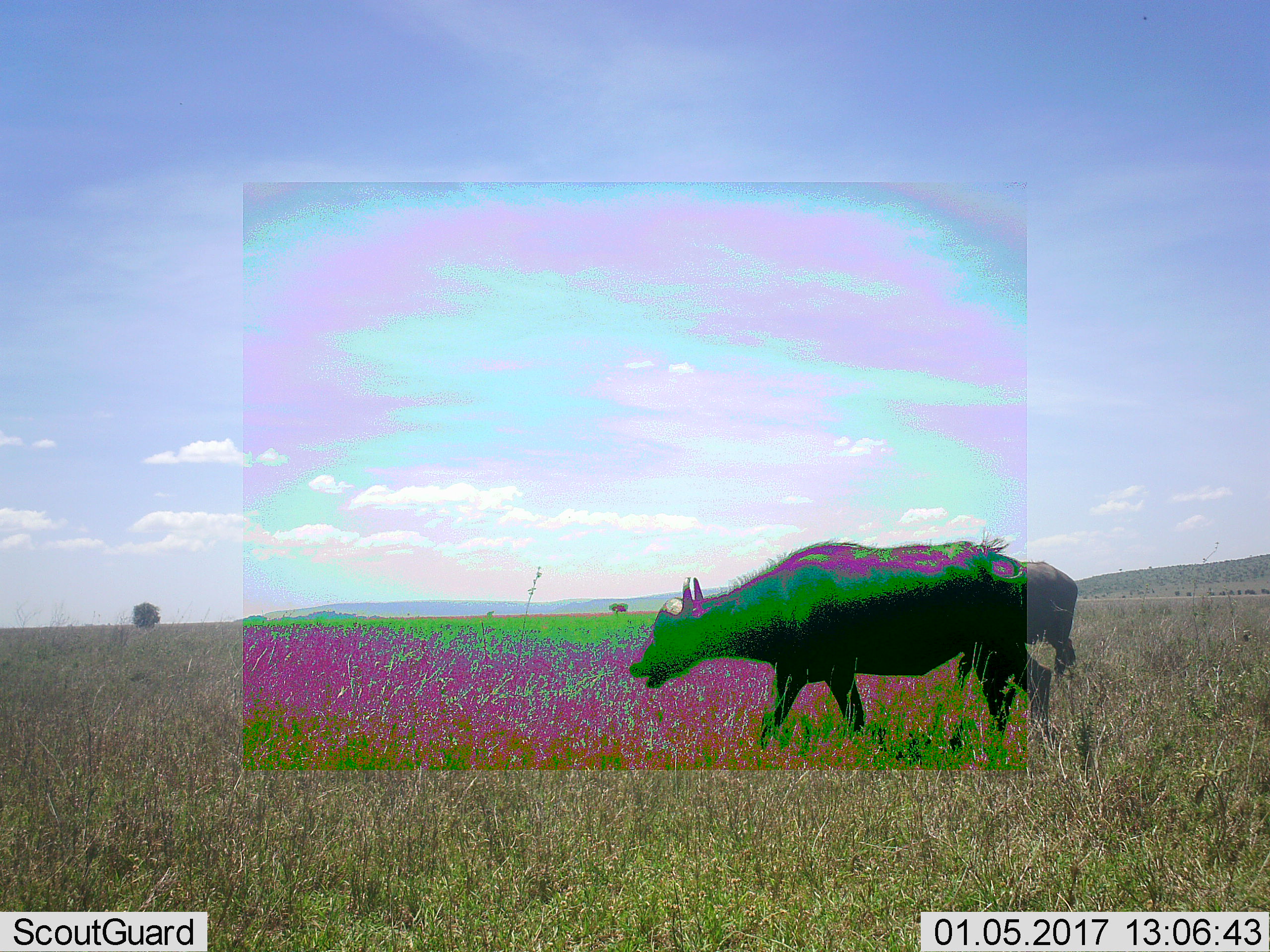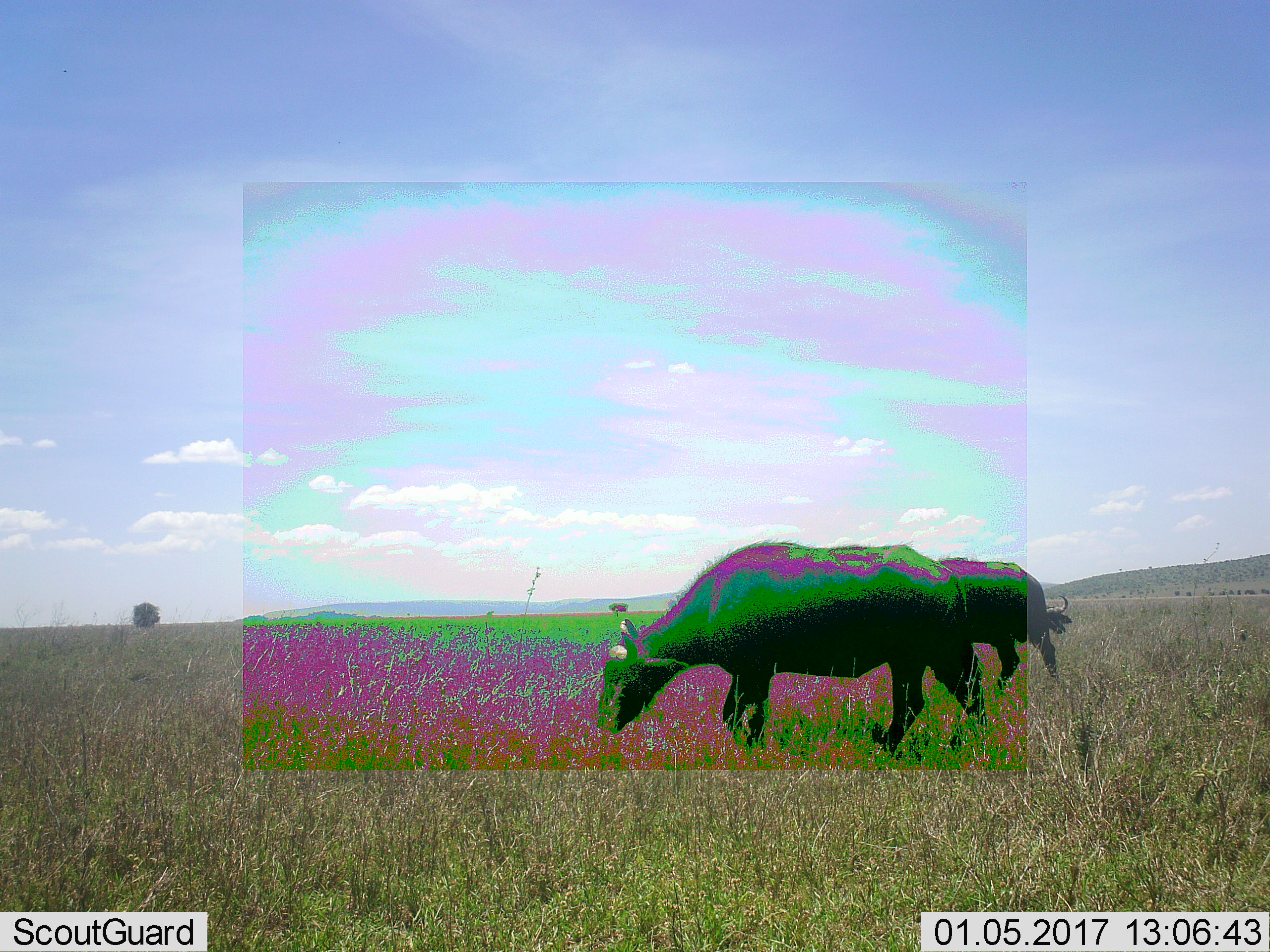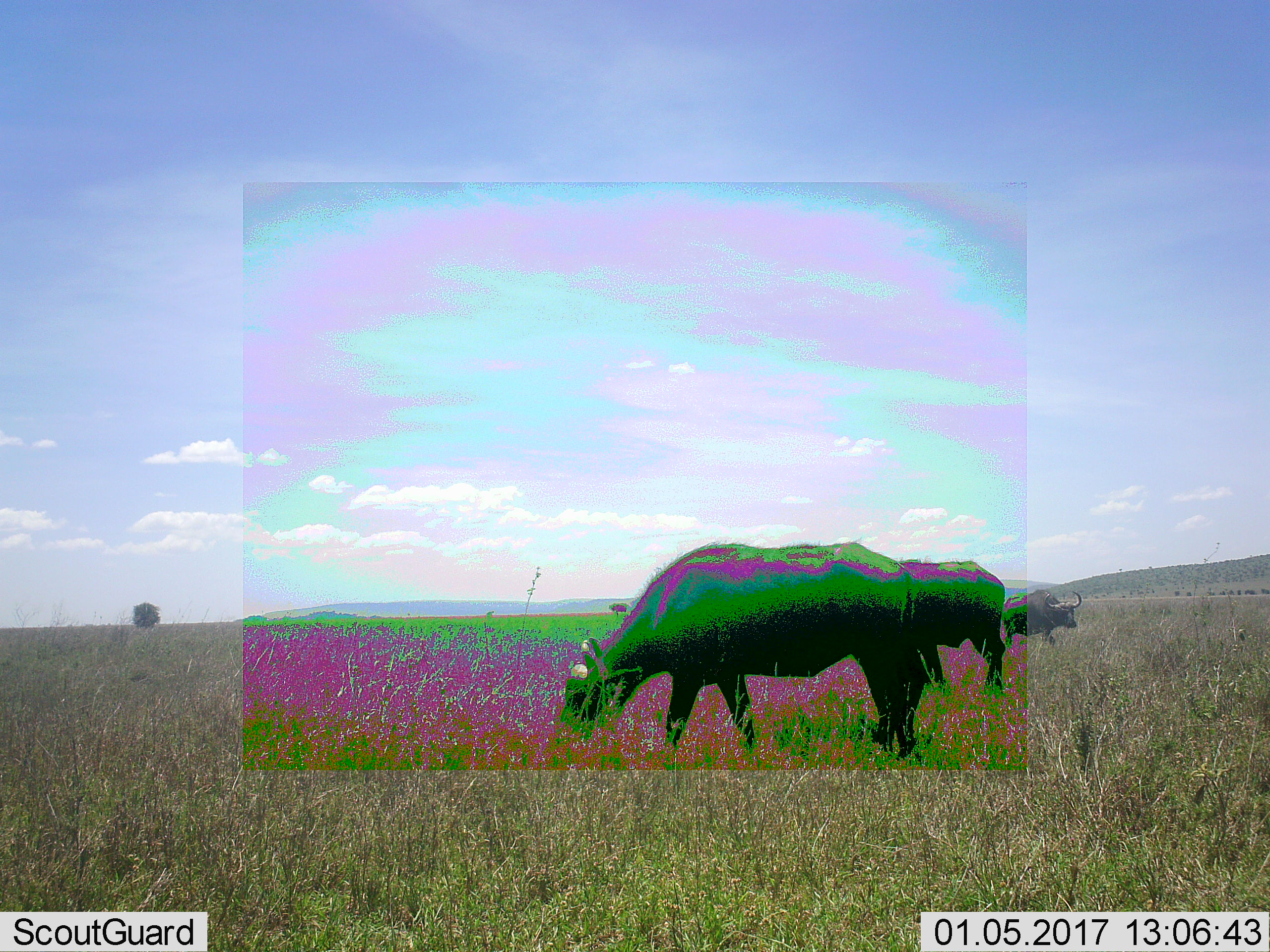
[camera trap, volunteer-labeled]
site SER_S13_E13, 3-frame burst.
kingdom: Animalia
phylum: Chordata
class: Mammalia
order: Artiodactyla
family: Bovidae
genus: Syncerus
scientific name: Syncerus caffer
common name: african buffalo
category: buffalo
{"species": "buffalo (african buffalo) (Syncerus caffer)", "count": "3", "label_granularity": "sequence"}